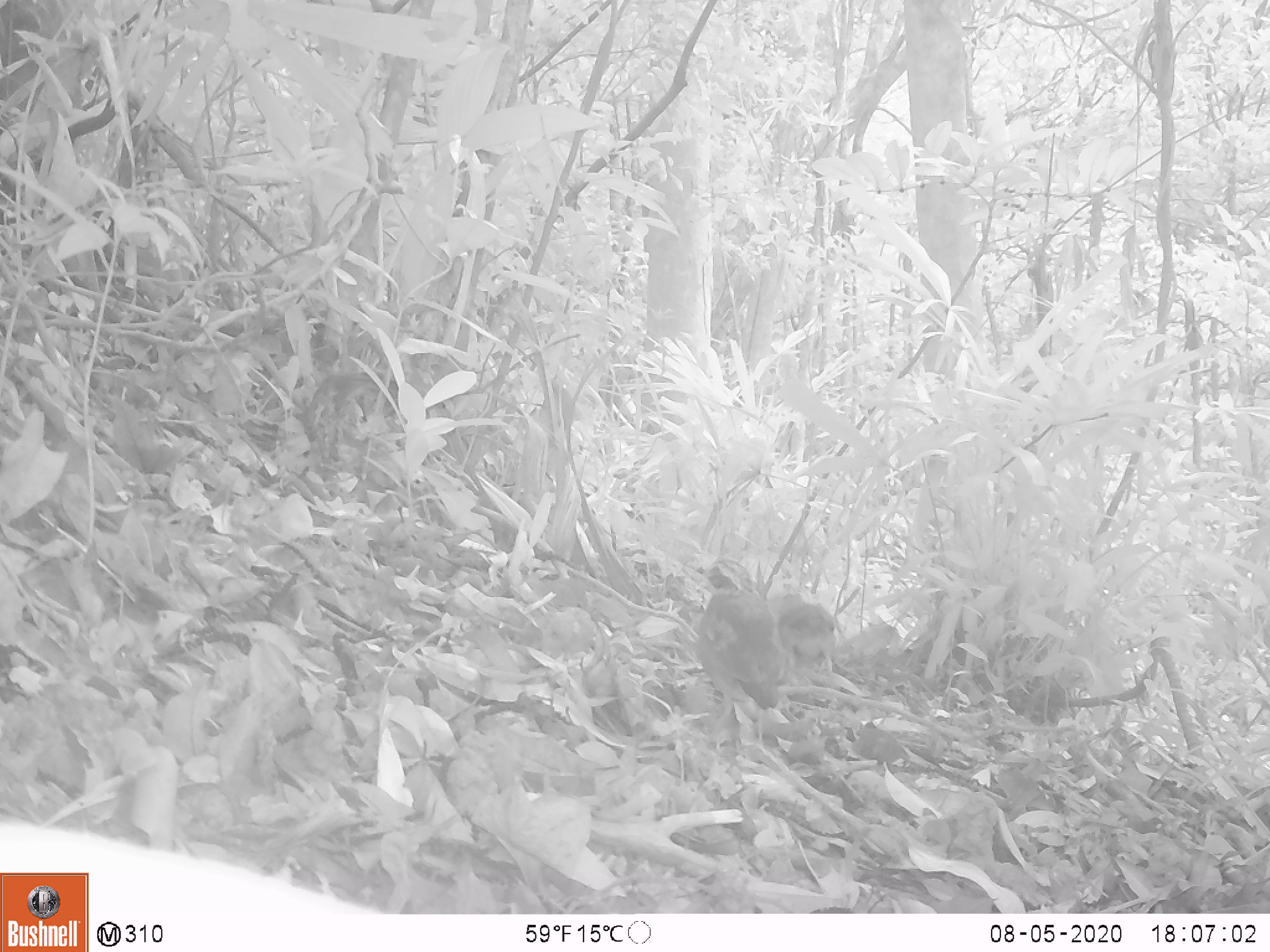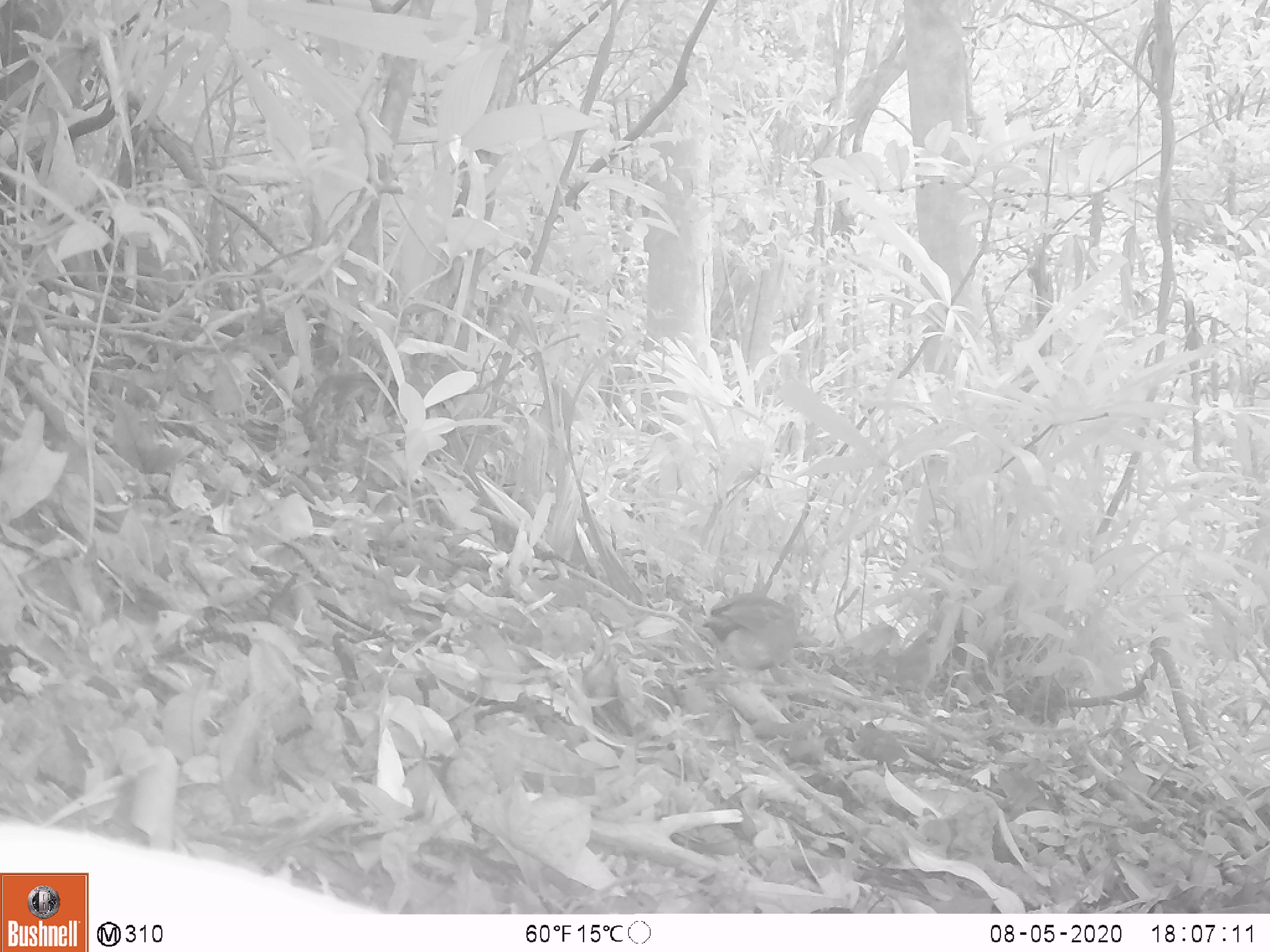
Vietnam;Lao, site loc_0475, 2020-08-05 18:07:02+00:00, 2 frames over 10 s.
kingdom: Animalia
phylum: Chordata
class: Aves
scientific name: Aves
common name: bird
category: unidentified bird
Unidentified bird (bird) (Aves). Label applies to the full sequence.